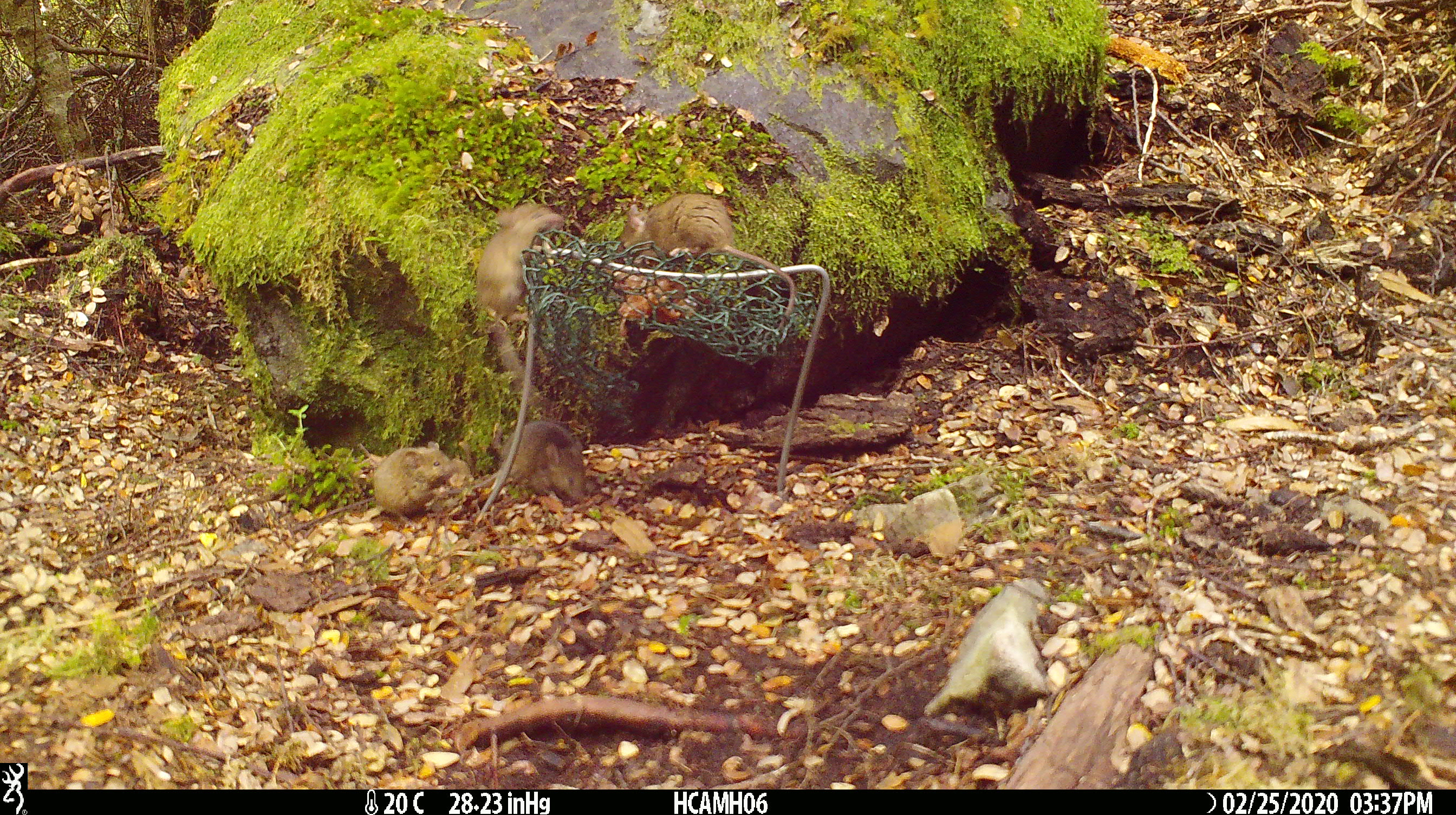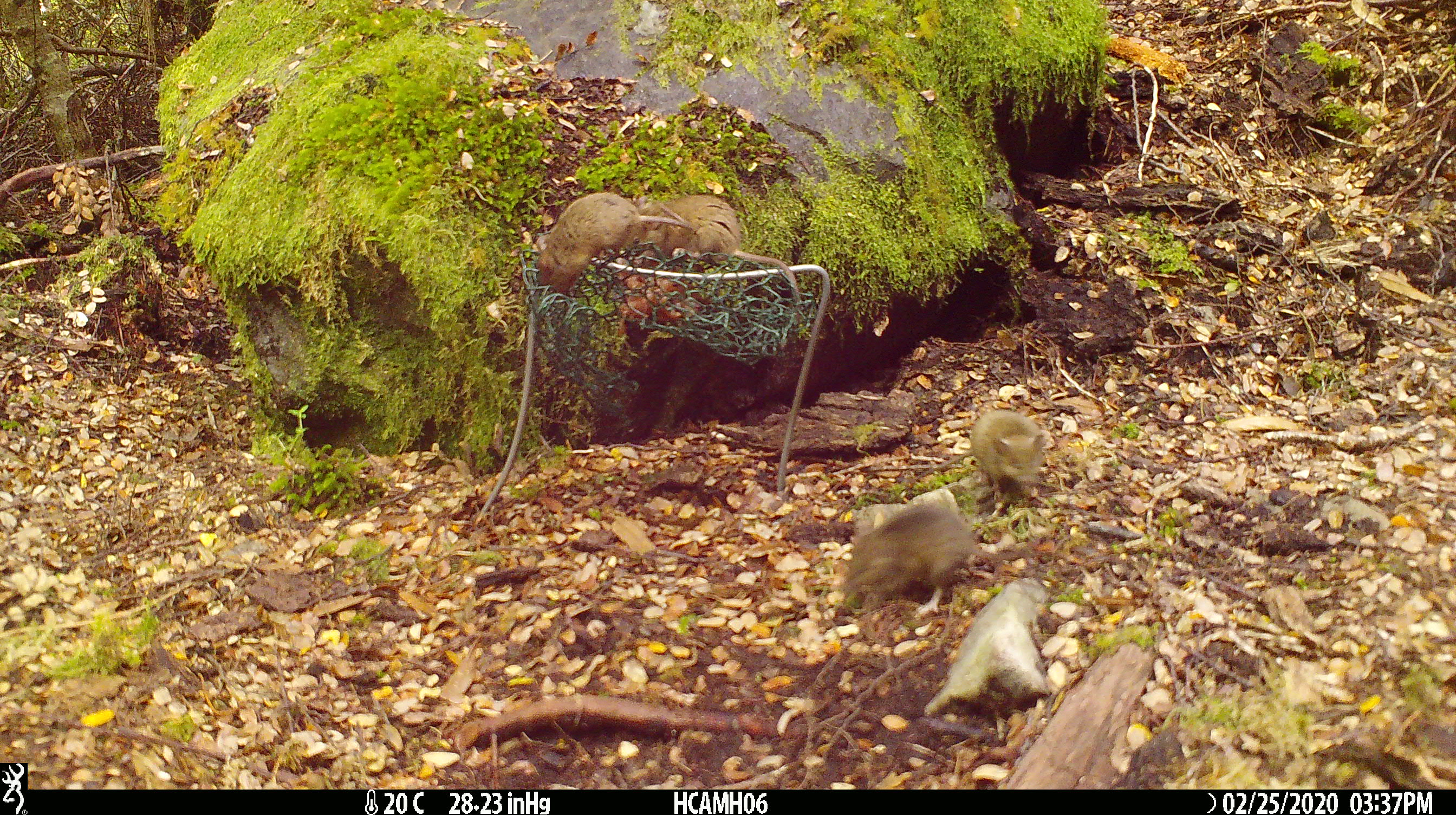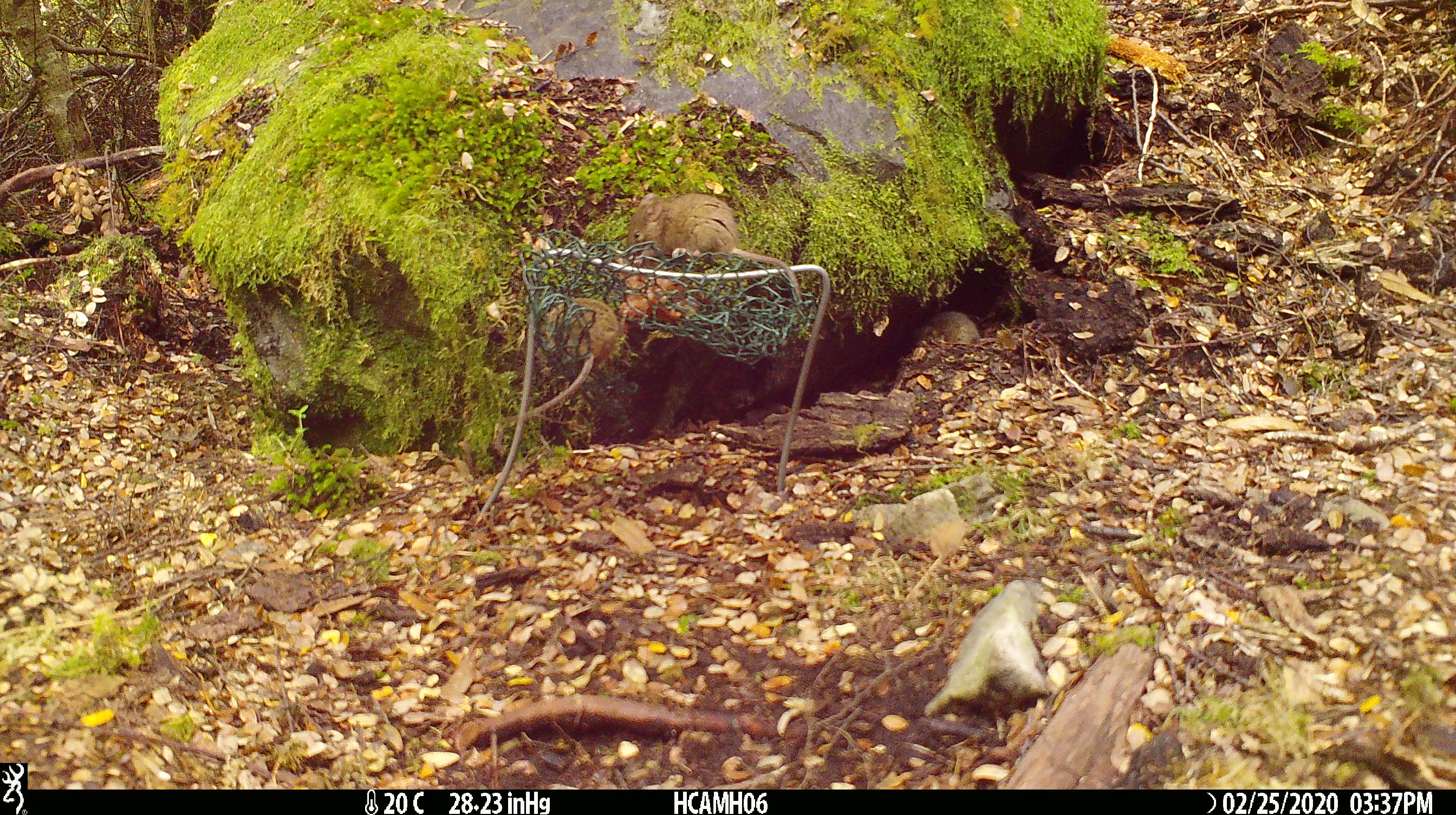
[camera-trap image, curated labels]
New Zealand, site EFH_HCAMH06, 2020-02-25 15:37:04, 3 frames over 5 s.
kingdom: Animalia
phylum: Chordata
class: Mammalia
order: Rodentia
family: Muridae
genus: Mus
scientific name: Mus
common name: mouse